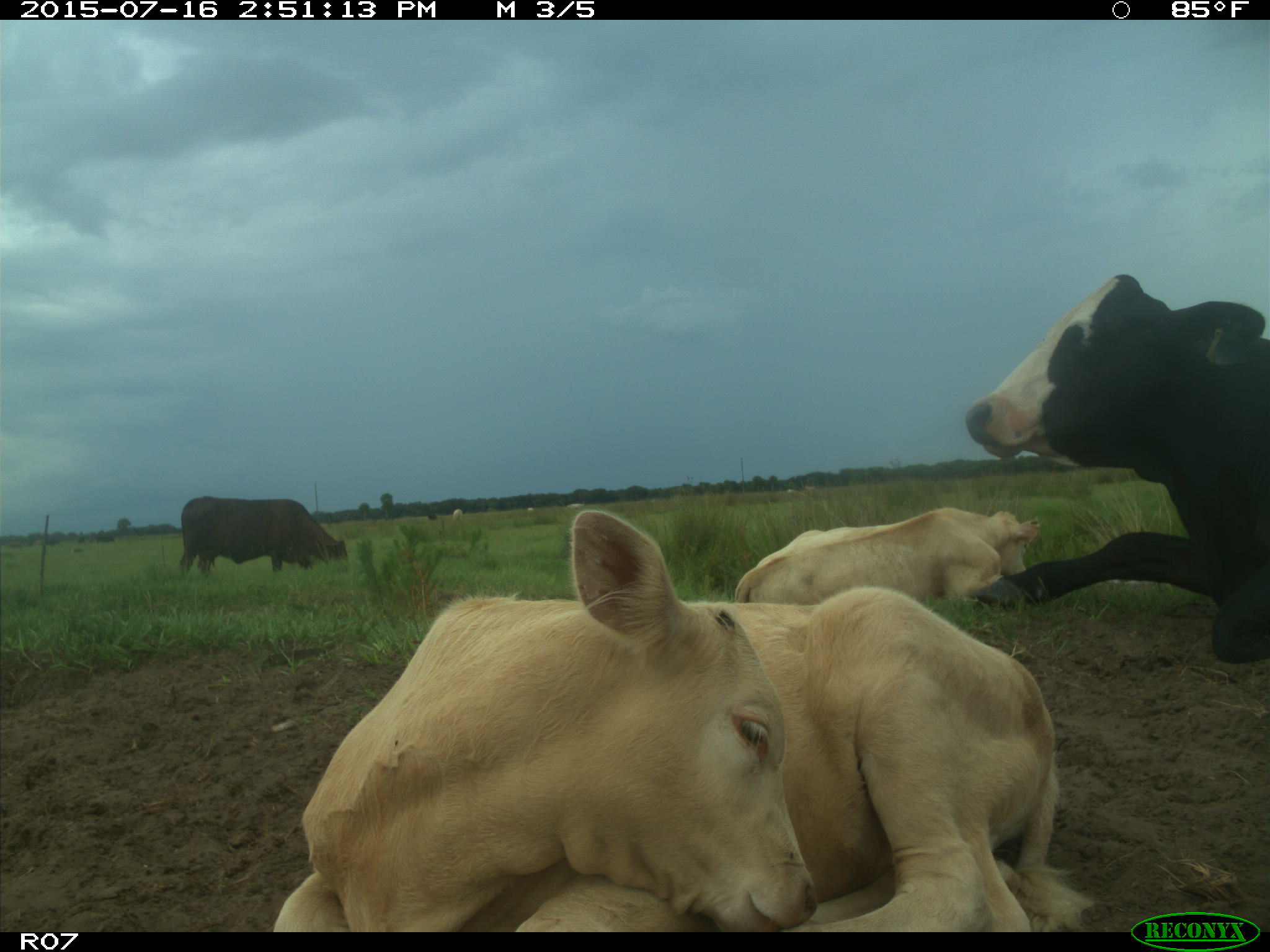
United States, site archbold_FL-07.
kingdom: Animalia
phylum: Chordata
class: Mammalia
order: Artiodactyla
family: Bovidae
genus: Bos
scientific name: Bos taurus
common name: domestic cow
Bos taurus (domestic cow).